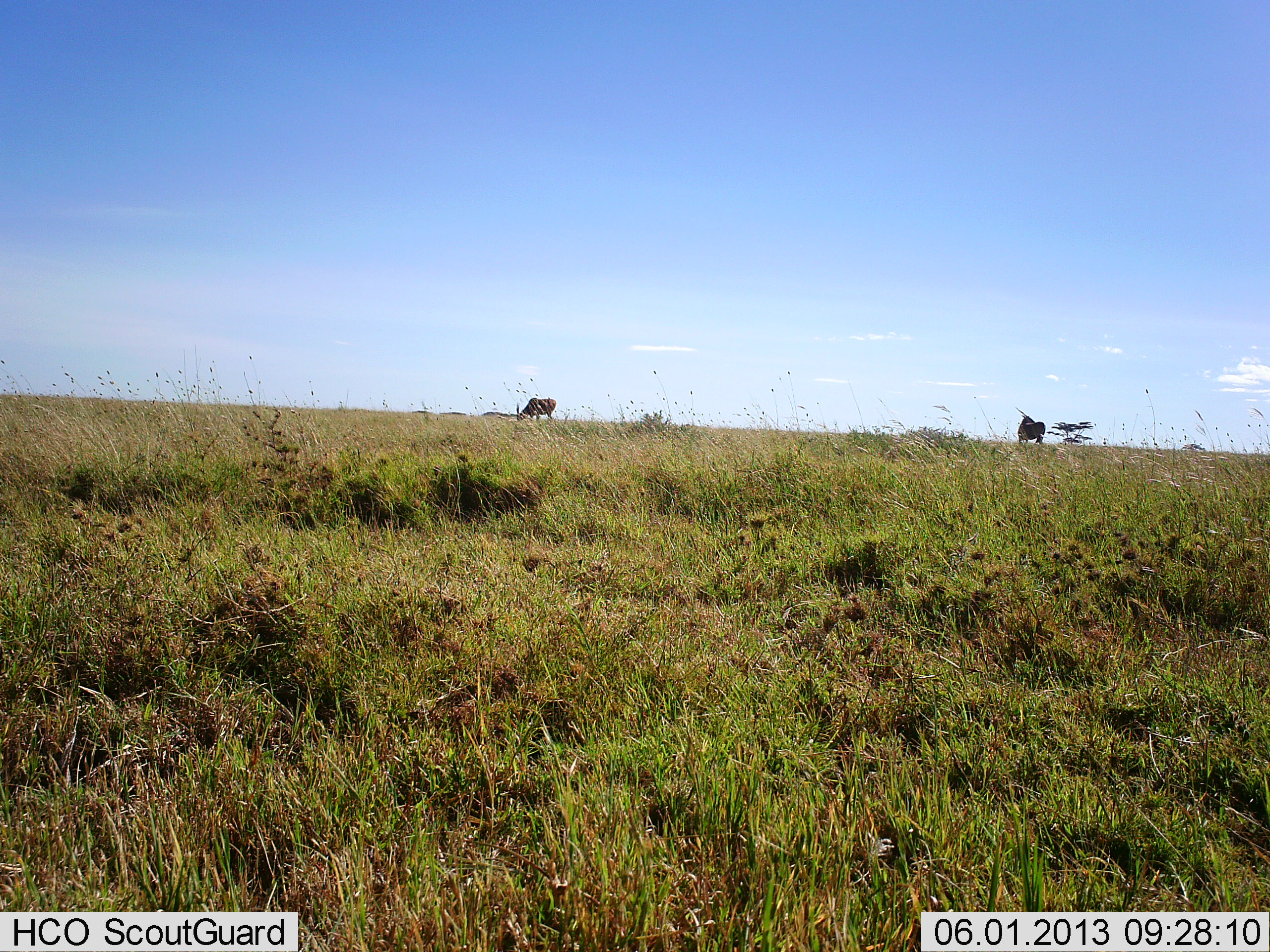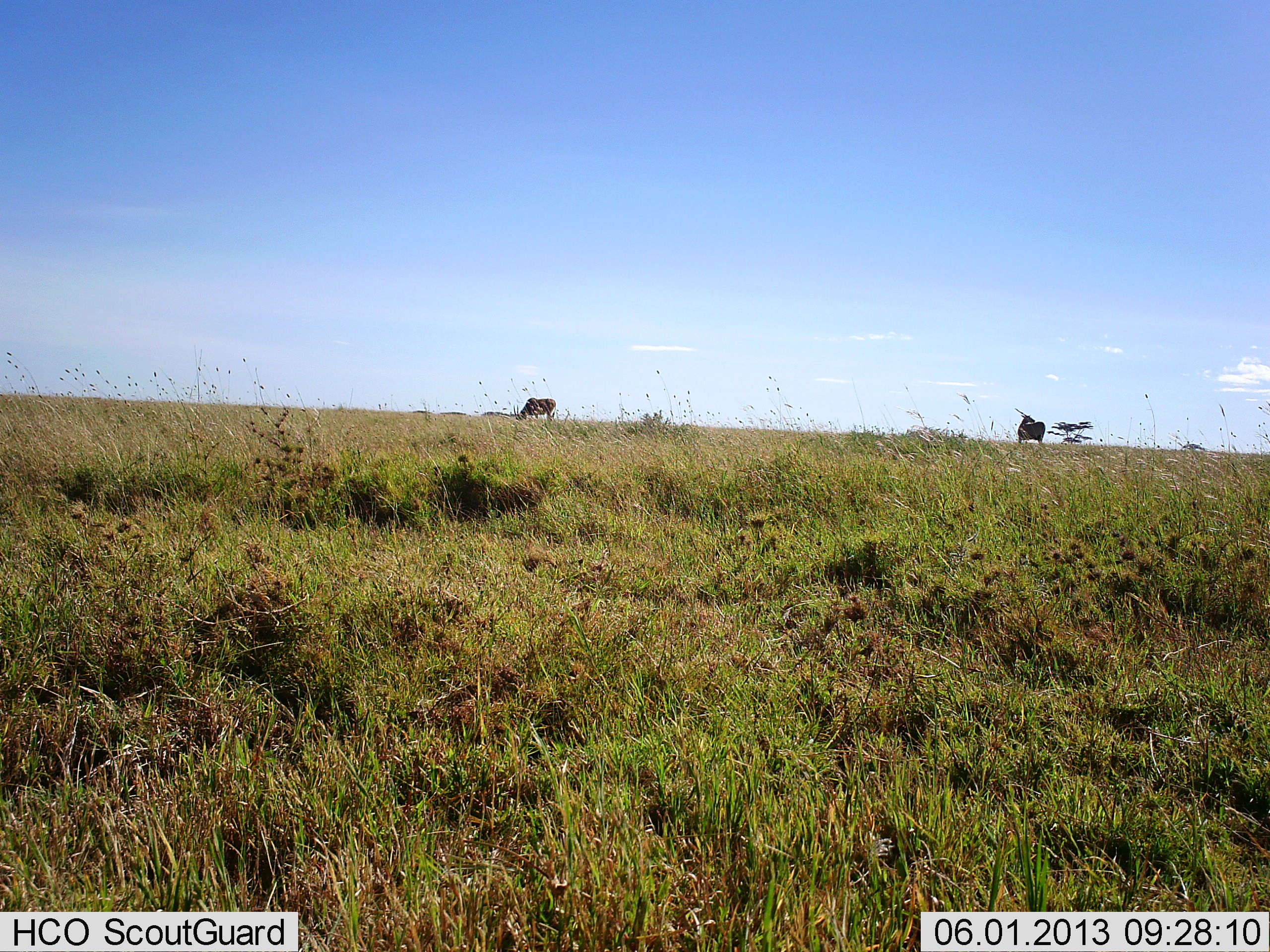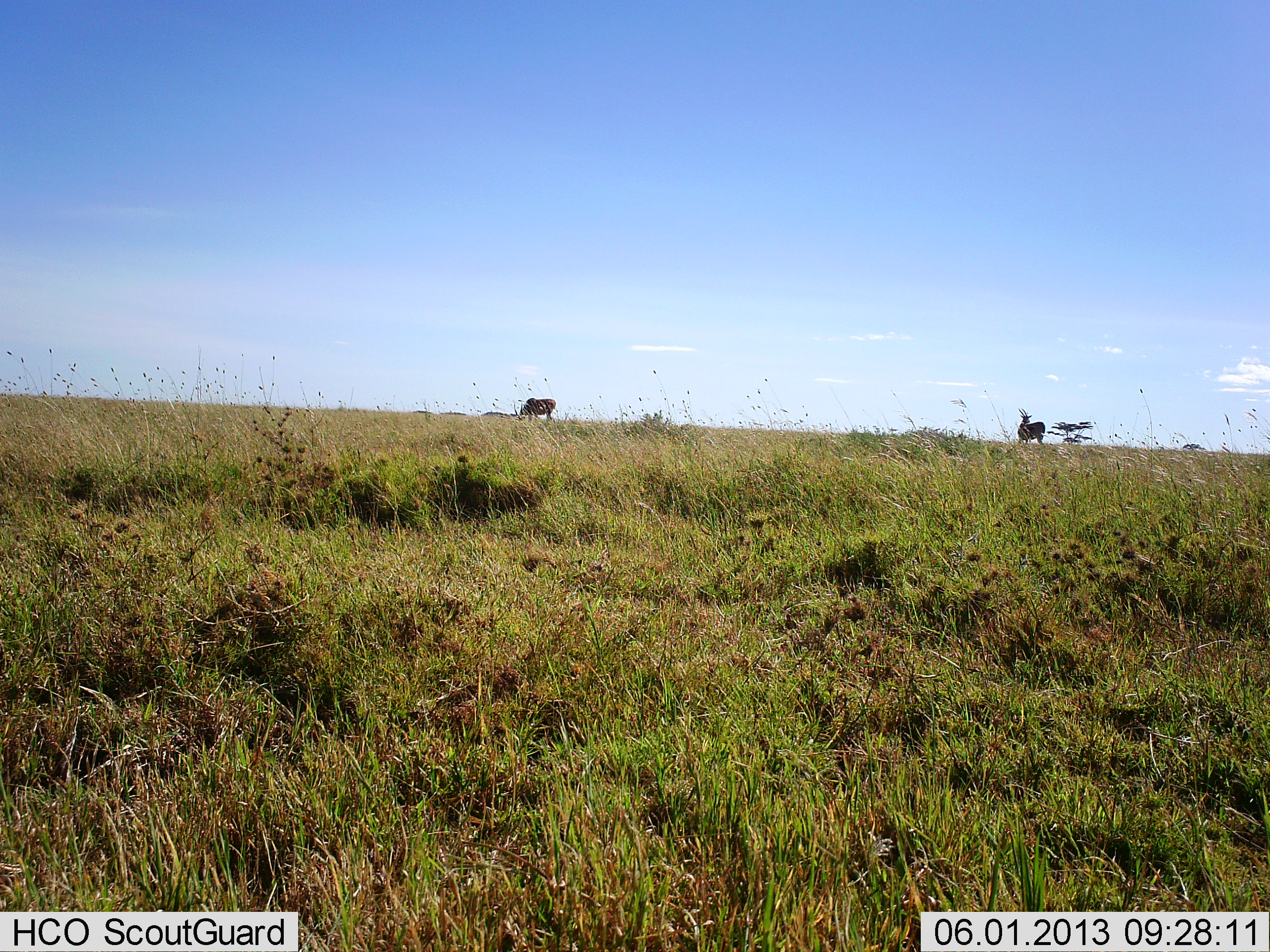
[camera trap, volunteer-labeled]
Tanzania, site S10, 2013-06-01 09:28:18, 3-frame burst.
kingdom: Animalia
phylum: Chordata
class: Mammalia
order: Artiodactyla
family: Bovidae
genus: Tragelaphus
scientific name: Tragelaphus oryx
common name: eland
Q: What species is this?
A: Eland (Tragelaphus oryx).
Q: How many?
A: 2.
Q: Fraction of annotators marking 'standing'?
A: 90%.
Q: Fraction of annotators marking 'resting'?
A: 0%.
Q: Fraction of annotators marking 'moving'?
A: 0%.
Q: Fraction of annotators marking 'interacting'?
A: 0%.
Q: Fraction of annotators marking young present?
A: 0%.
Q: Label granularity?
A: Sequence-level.